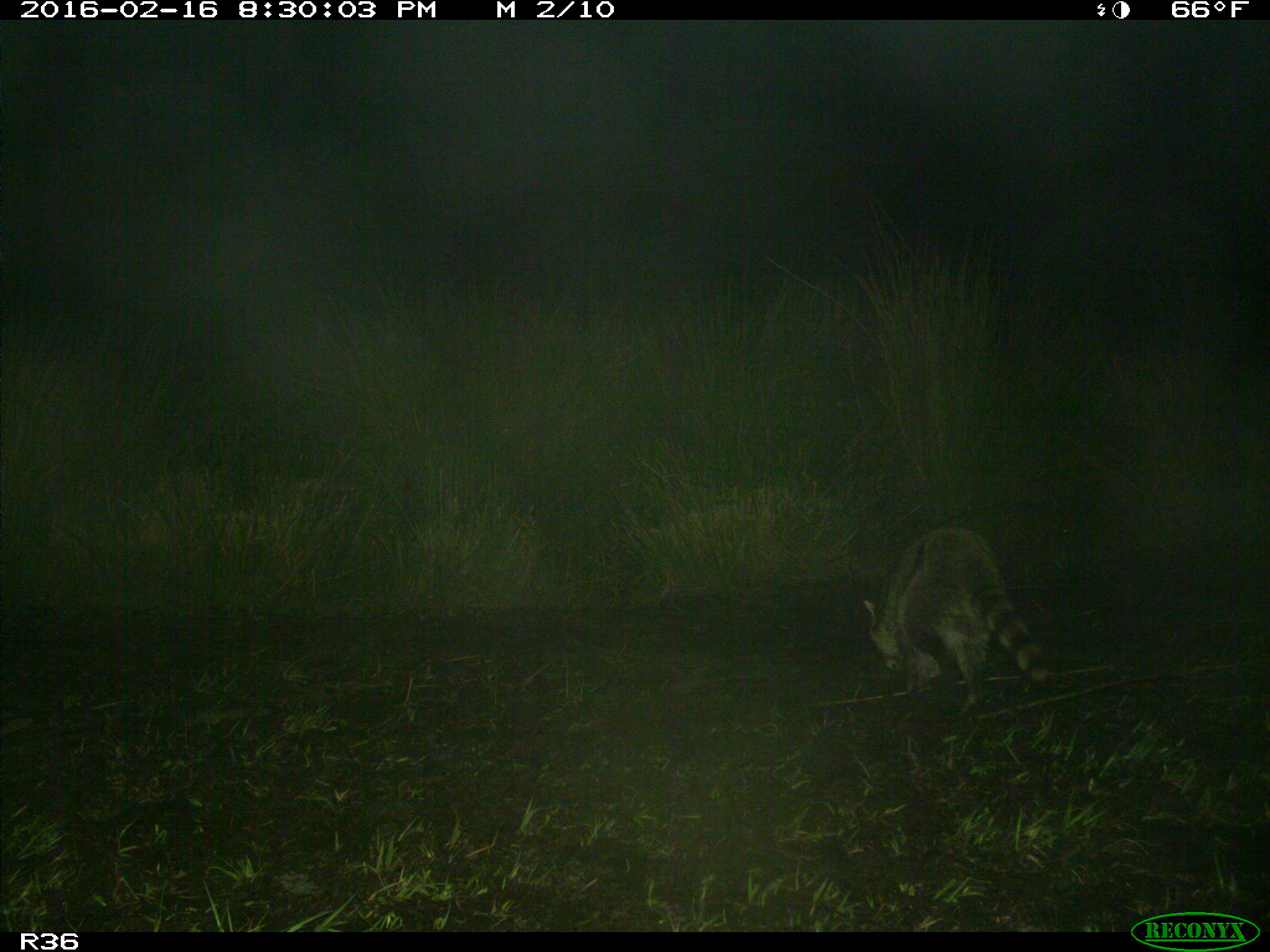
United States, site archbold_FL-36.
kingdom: Animalia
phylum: Chordata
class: Mammalia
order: Carnivora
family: Procyonidae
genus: Procyon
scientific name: Procyon lotor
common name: common raccoon